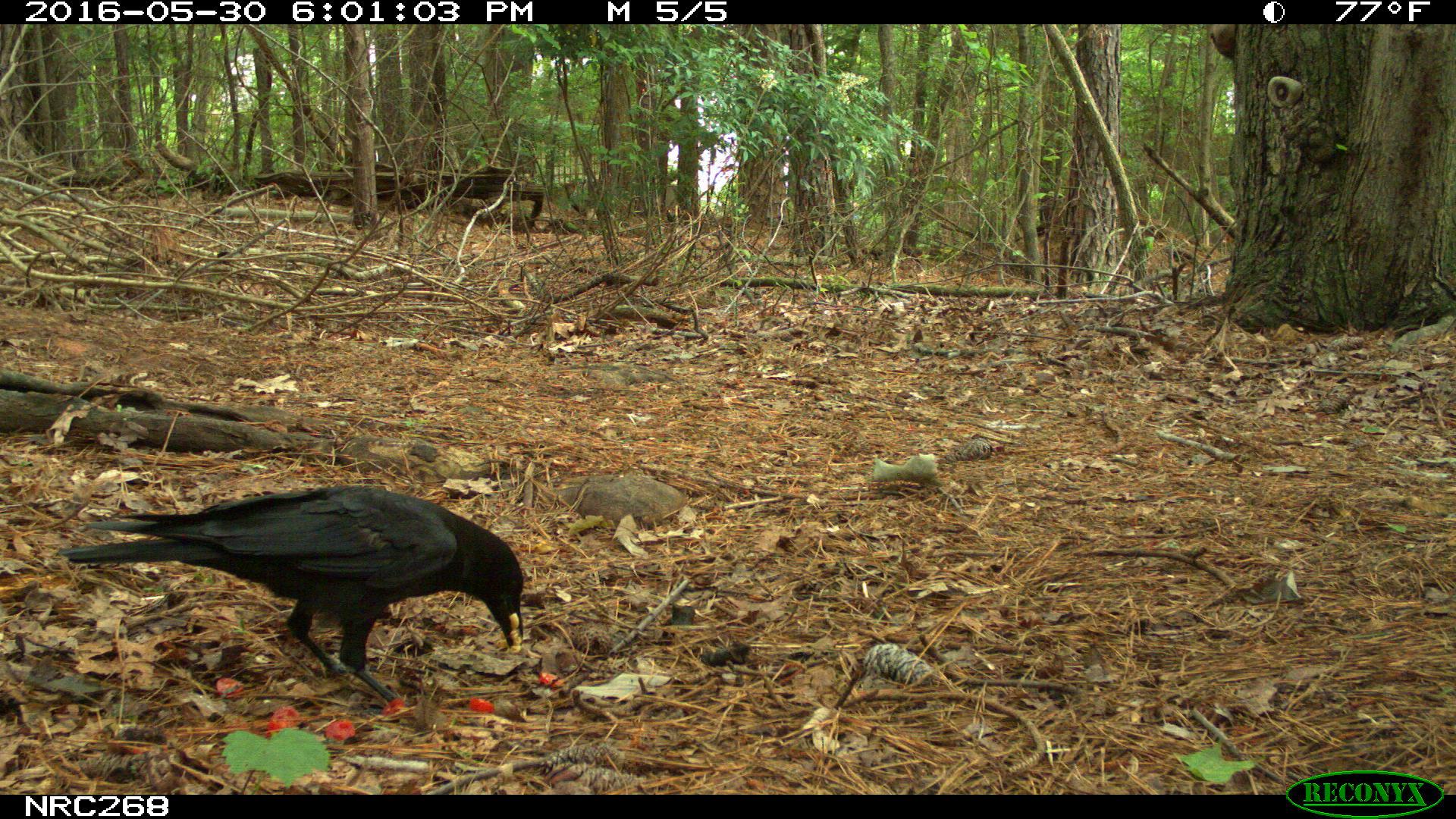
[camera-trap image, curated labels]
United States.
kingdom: Animalia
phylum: Chordata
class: Aves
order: Passeriformes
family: Corvidae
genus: Corvus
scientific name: Corvus brachyrhynchos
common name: american crow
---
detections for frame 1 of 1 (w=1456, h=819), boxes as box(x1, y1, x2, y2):
American Crow: box(65, 475, 528, 696)